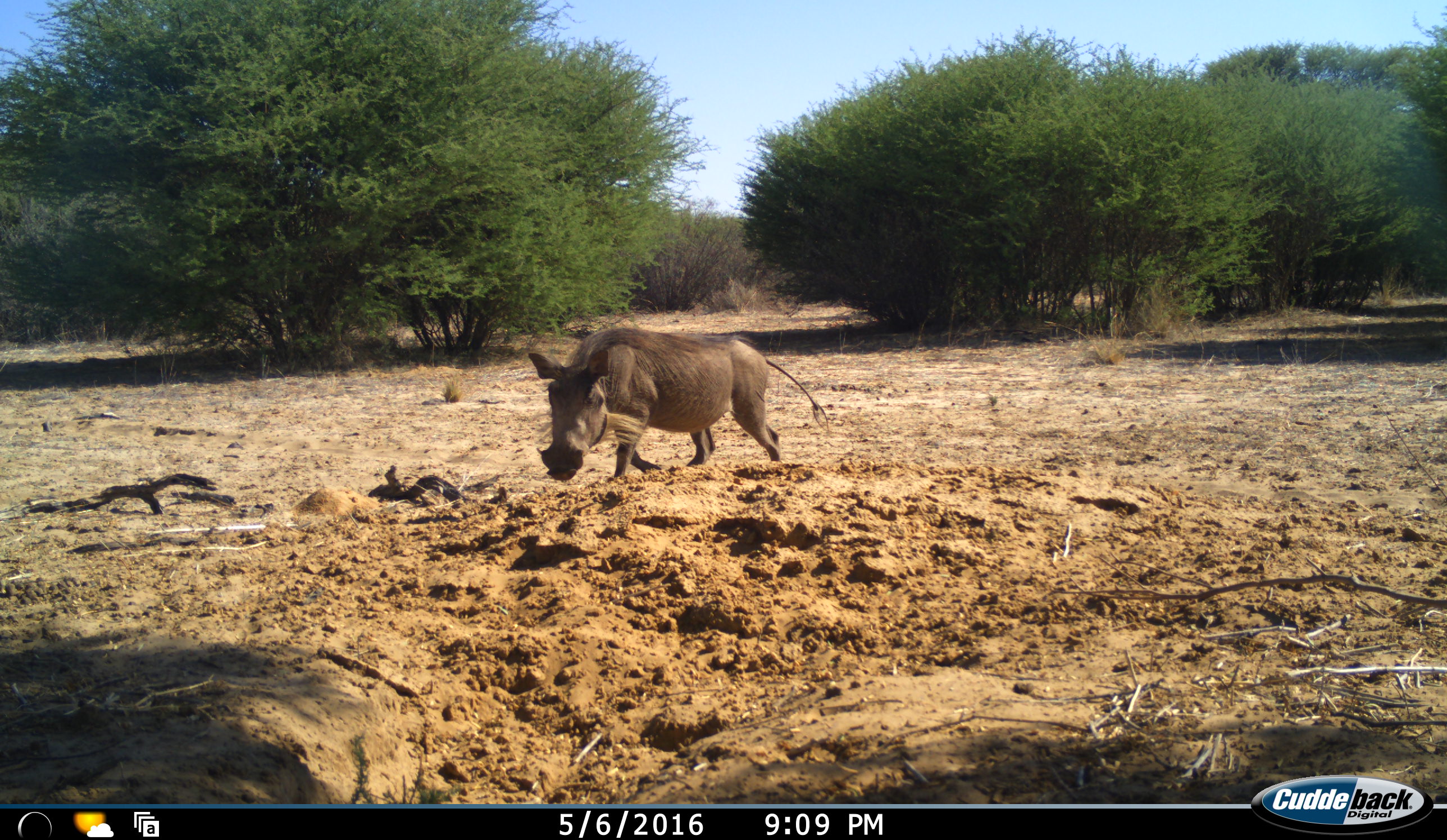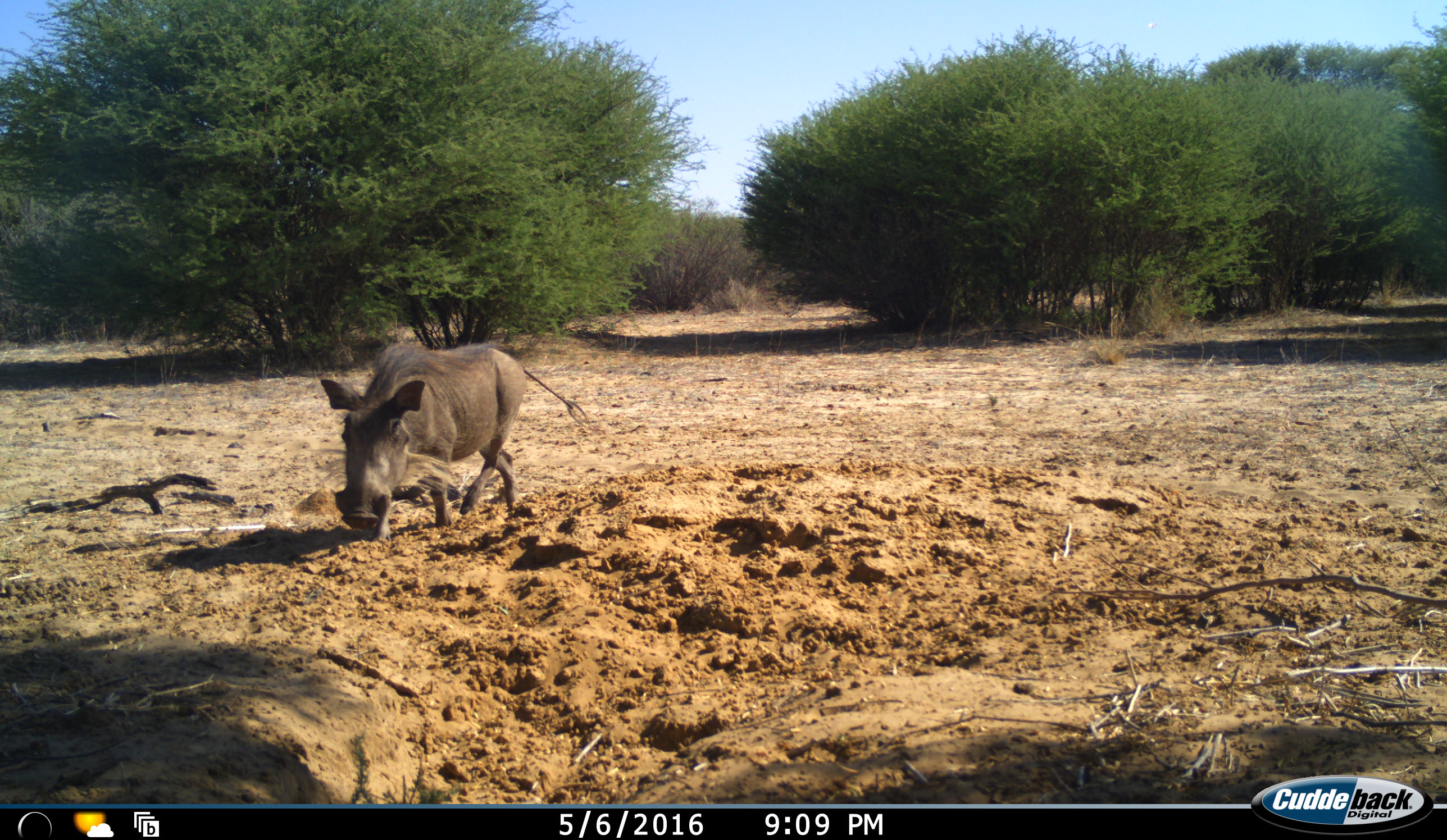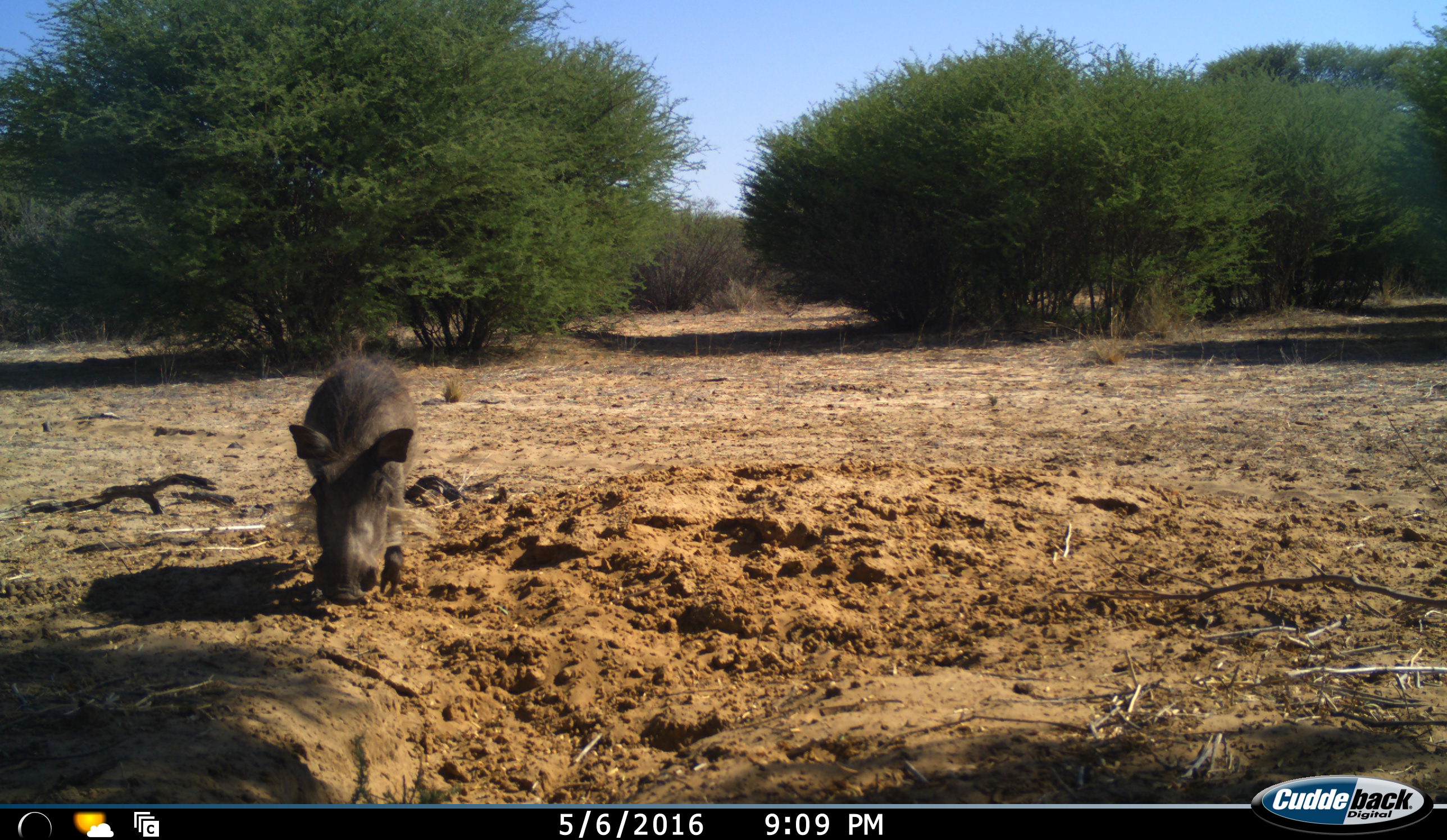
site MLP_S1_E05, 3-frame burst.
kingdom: Animalia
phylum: Chordata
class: Mammalia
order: Artiodactyla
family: Suidae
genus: Phacochoerus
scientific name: Phacochoerus africanus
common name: warthog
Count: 1.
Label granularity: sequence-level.